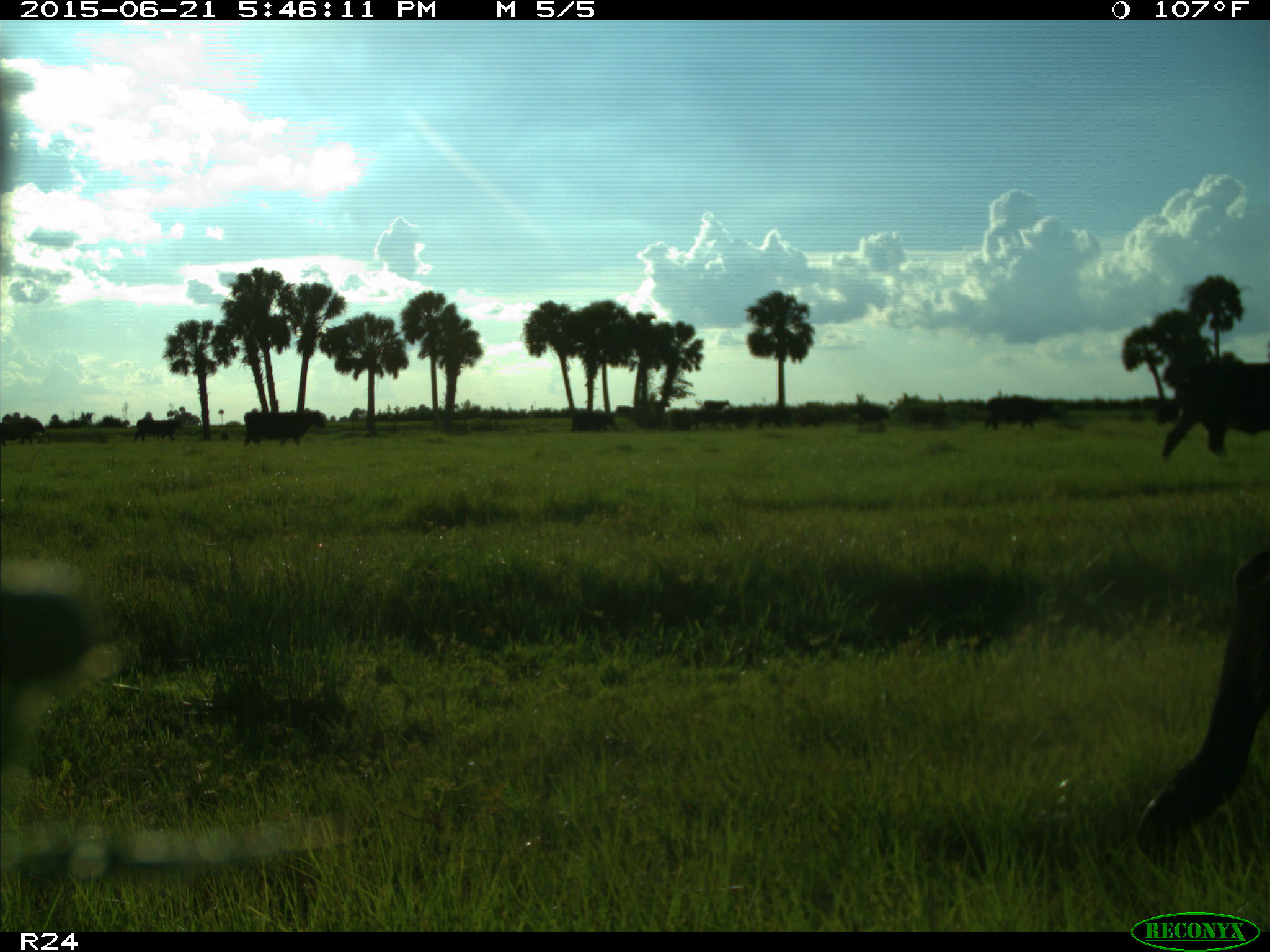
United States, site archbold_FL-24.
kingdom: Animalia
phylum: Chordata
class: Mammalia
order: Artiodactyla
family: Bovidae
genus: Bos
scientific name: Bos taurus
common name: domestic cow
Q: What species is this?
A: Bos taurus (domestic cow).